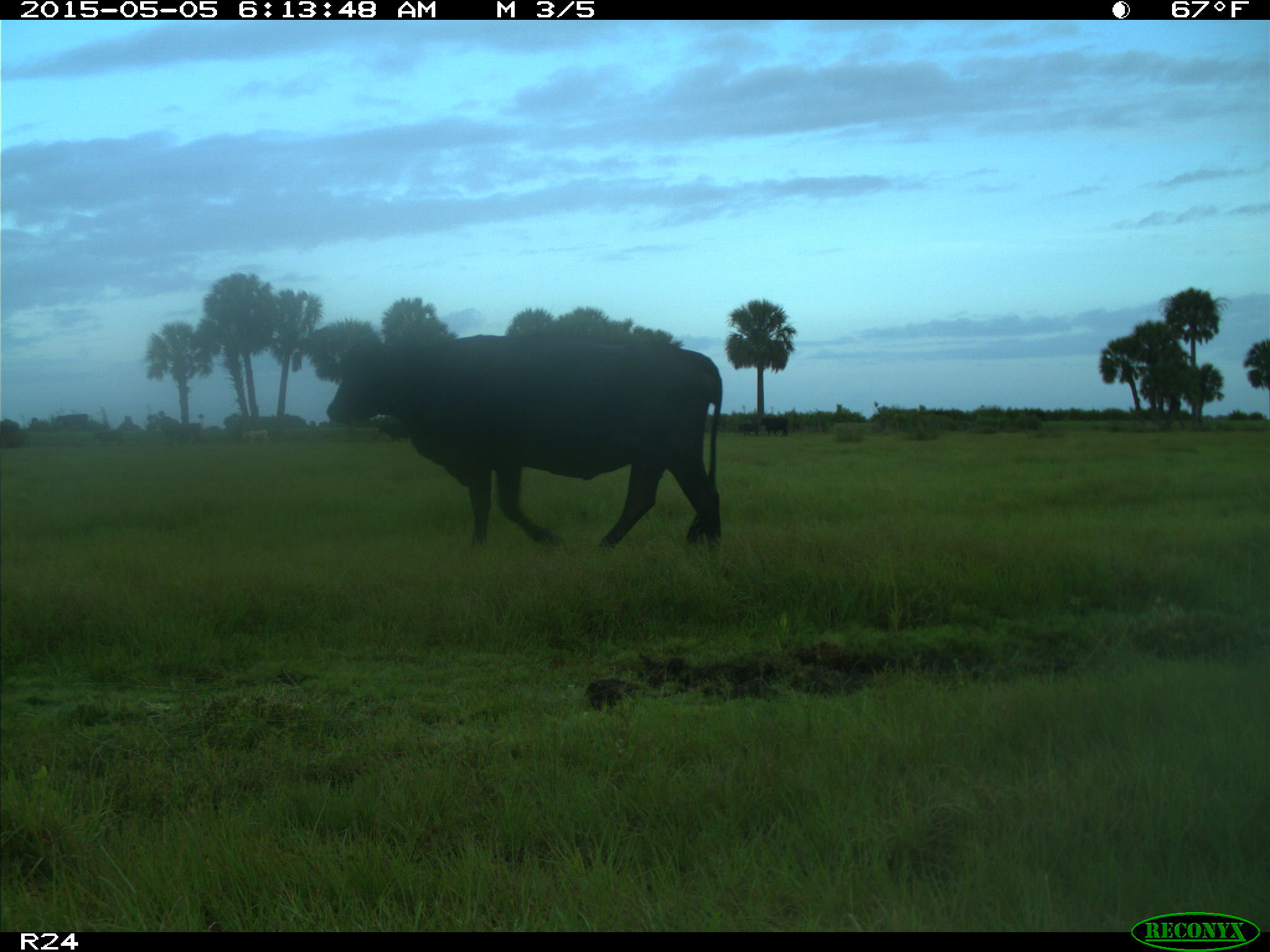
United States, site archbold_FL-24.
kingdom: Animalia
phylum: Chordata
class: Mammalia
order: Artiodactyla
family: Bovidae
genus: Bos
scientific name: Bos taurus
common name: domestic cow